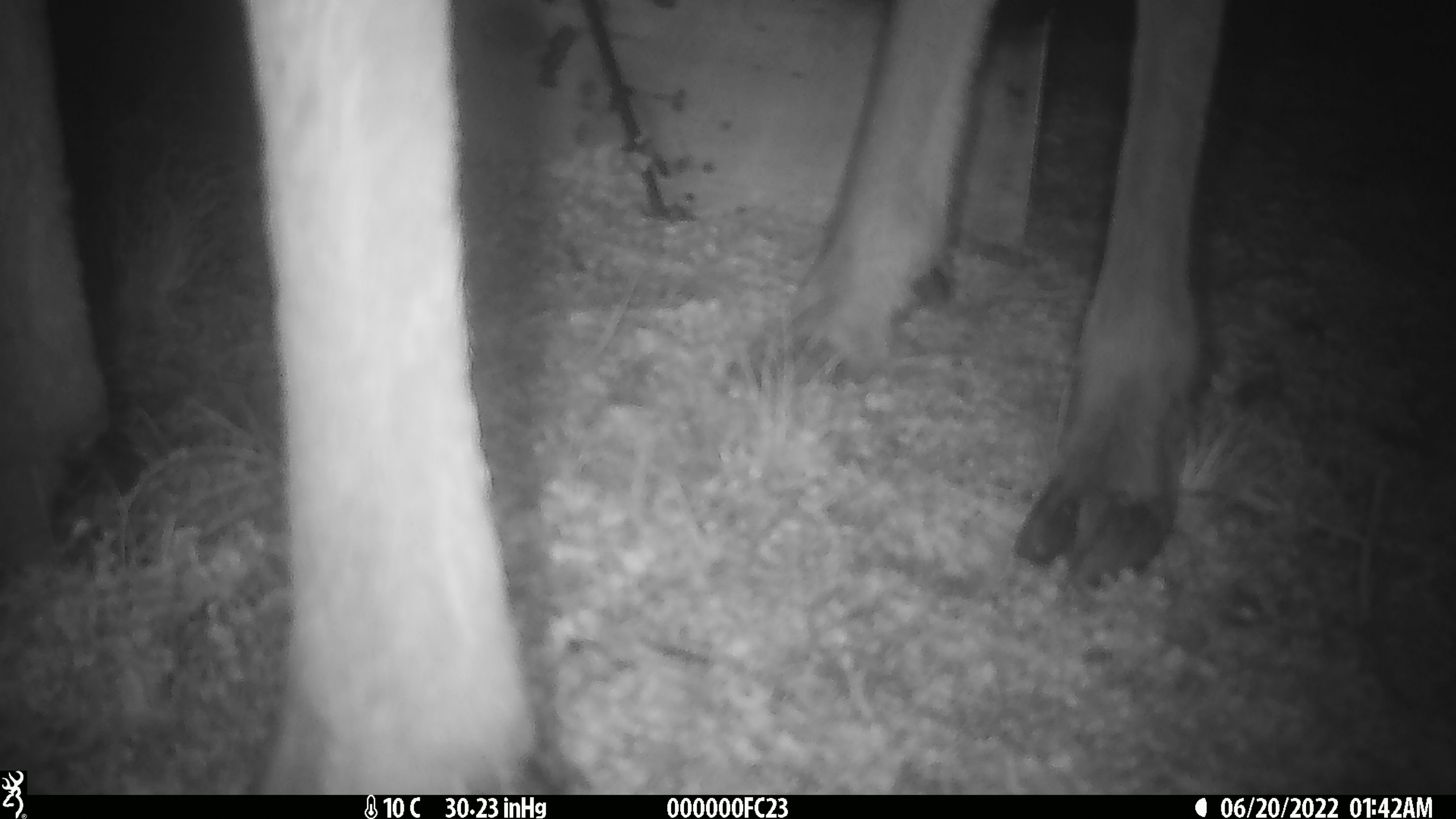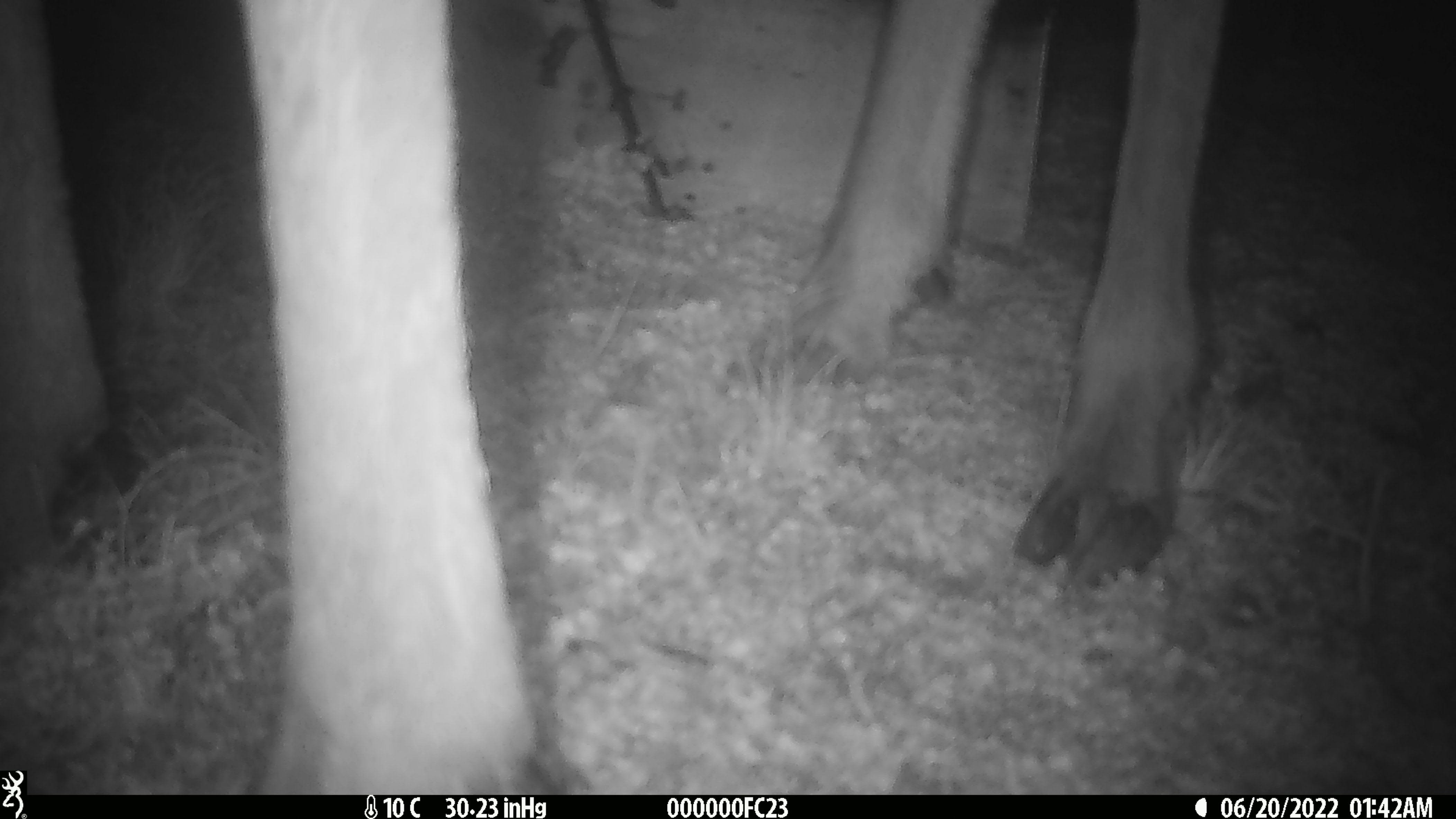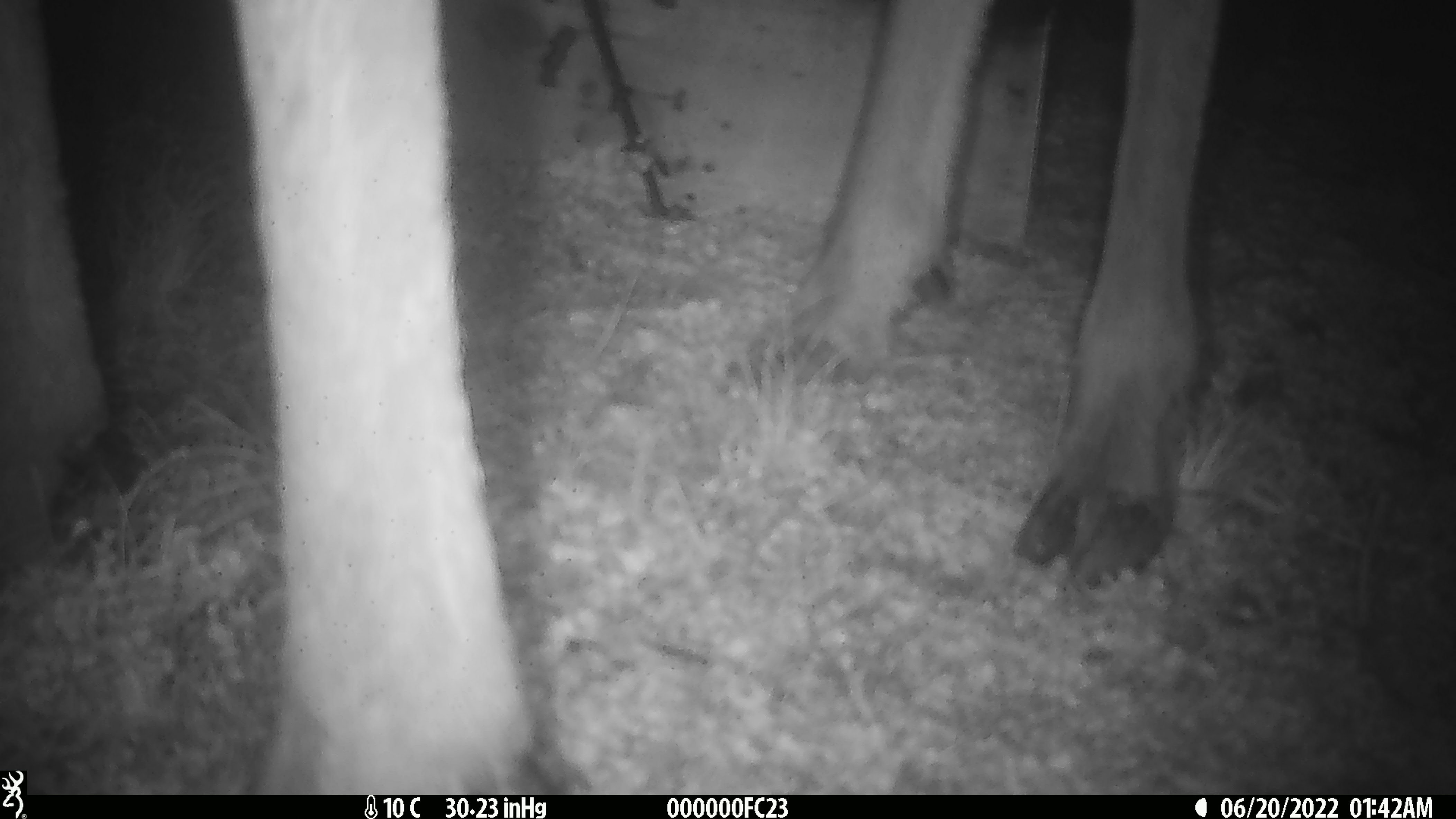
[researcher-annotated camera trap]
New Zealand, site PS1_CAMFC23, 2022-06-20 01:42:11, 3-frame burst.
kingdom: Animalia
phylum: Chordata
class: Mammalia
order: Artiodactyla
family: Cervidae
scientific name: Cervidae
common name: deer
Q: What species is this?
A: Deer (Cervidae).